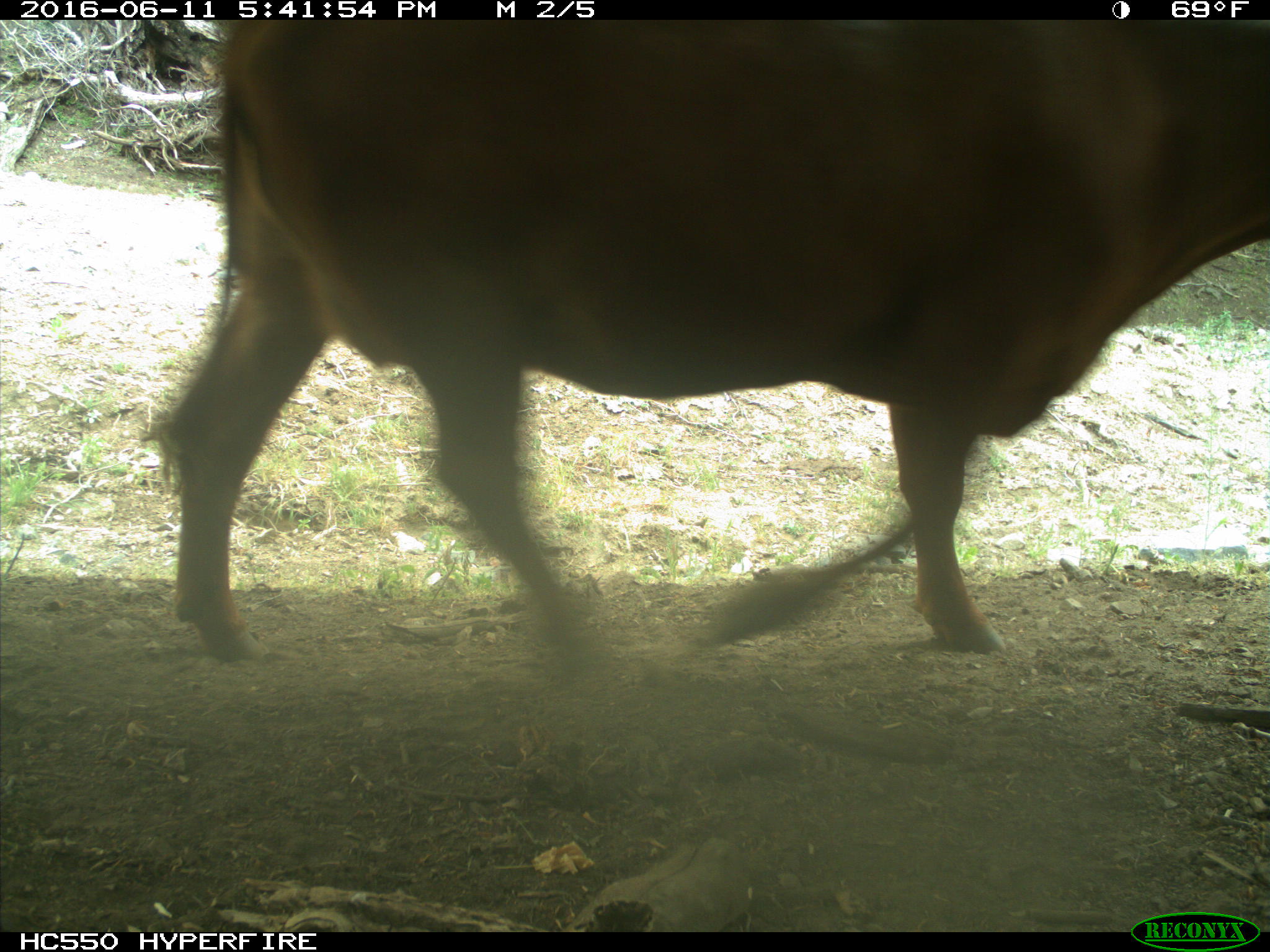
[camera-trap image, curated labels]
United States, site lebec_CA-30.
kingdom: Animalia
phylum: Chordata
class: Mammalia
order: Artiodactyla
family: Bovidae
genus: Bos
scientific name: Bos taurus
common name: domestic cow